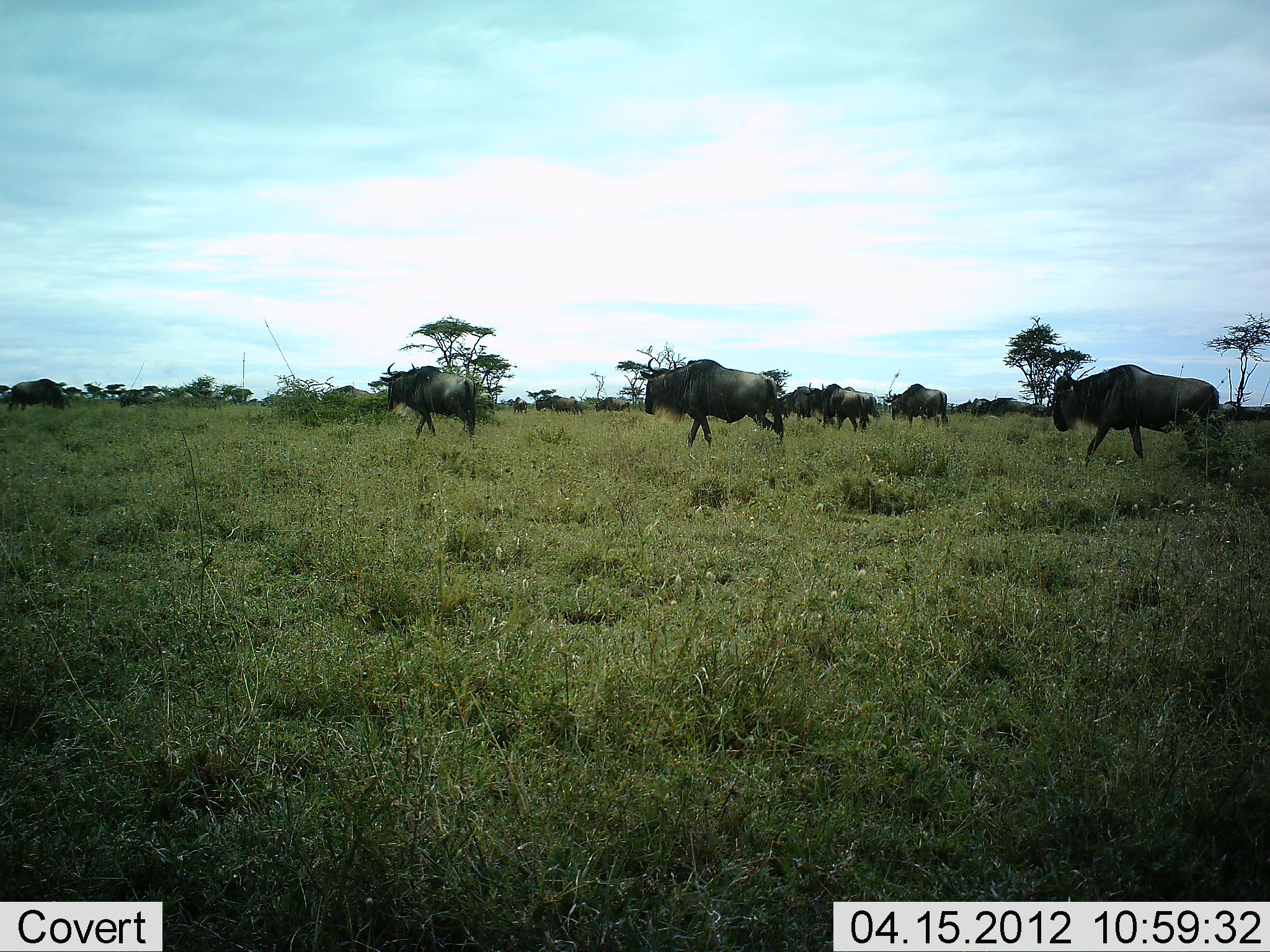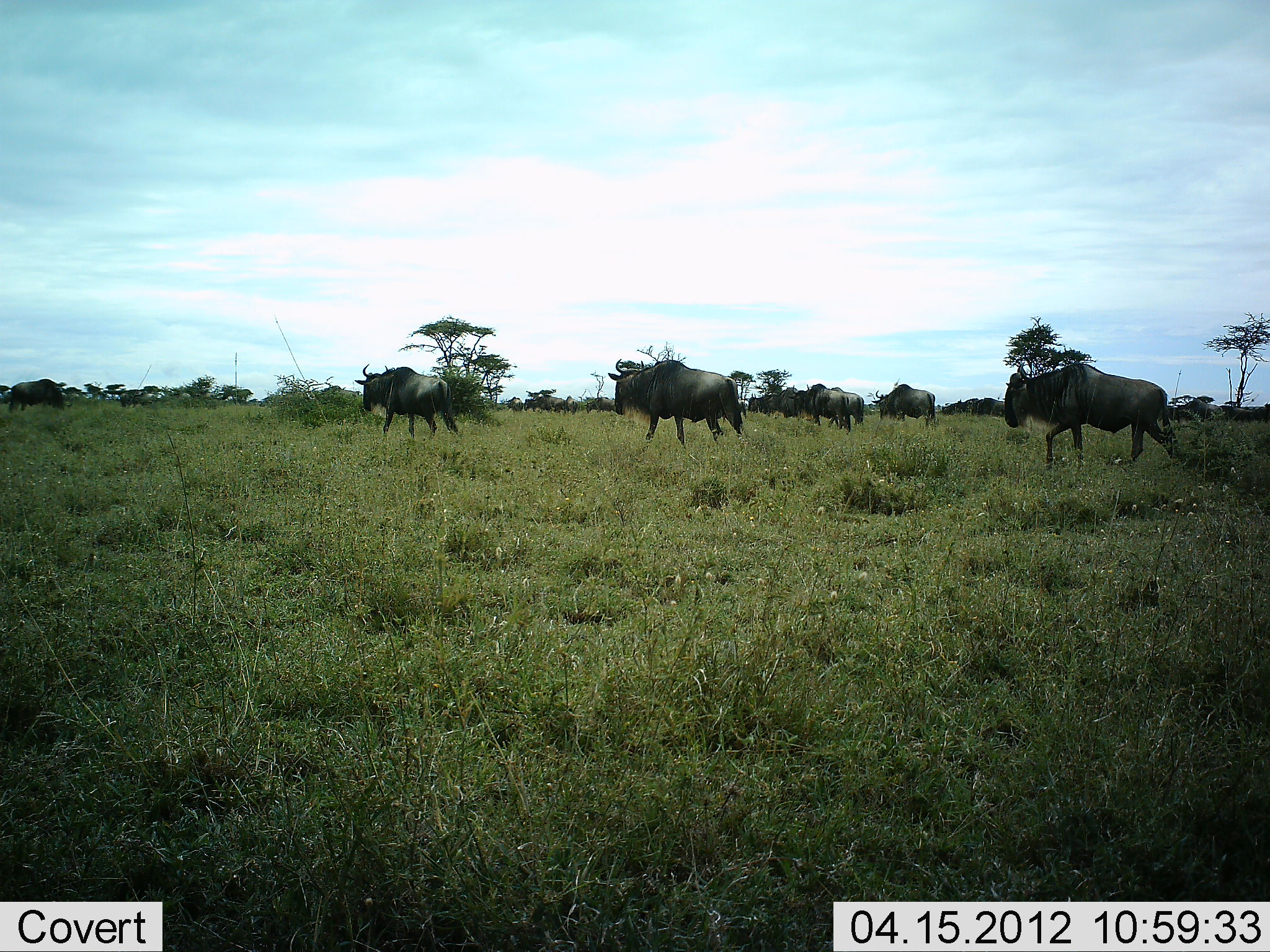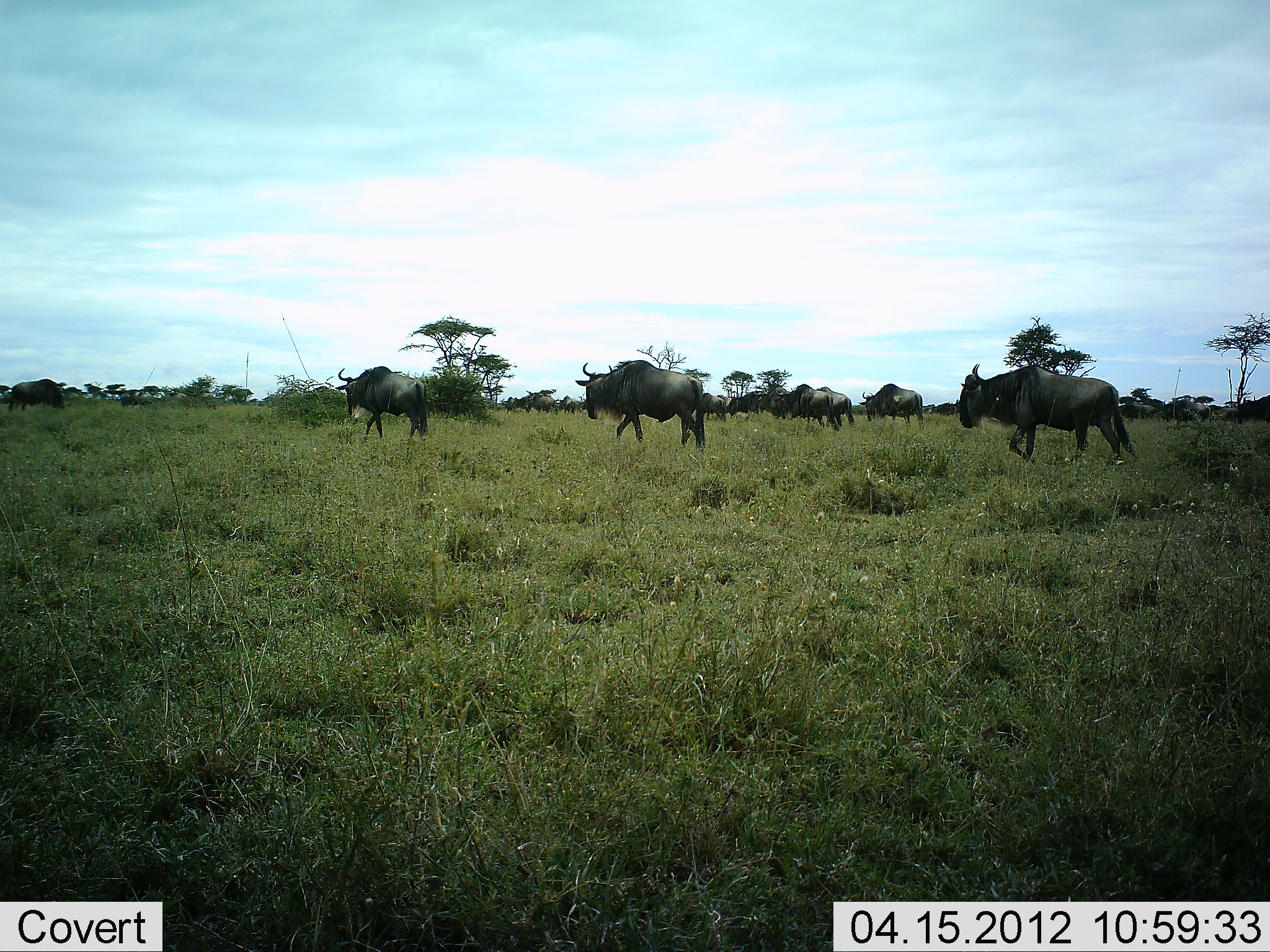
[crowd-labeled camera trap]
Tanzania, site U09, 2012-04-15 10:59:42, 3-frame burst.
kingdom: Animalia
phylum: Chordata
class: Mammalia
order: Artiodactyla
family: Bovidae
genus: Connochaetes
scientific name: Connochaetes taurinus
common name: blue wildebeest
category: wildebeest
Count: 11-50.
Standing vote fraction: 15%.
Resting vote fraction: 0%.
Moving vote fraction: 90%.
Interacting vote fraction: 0%.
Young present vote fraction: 0%.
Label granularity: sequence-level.